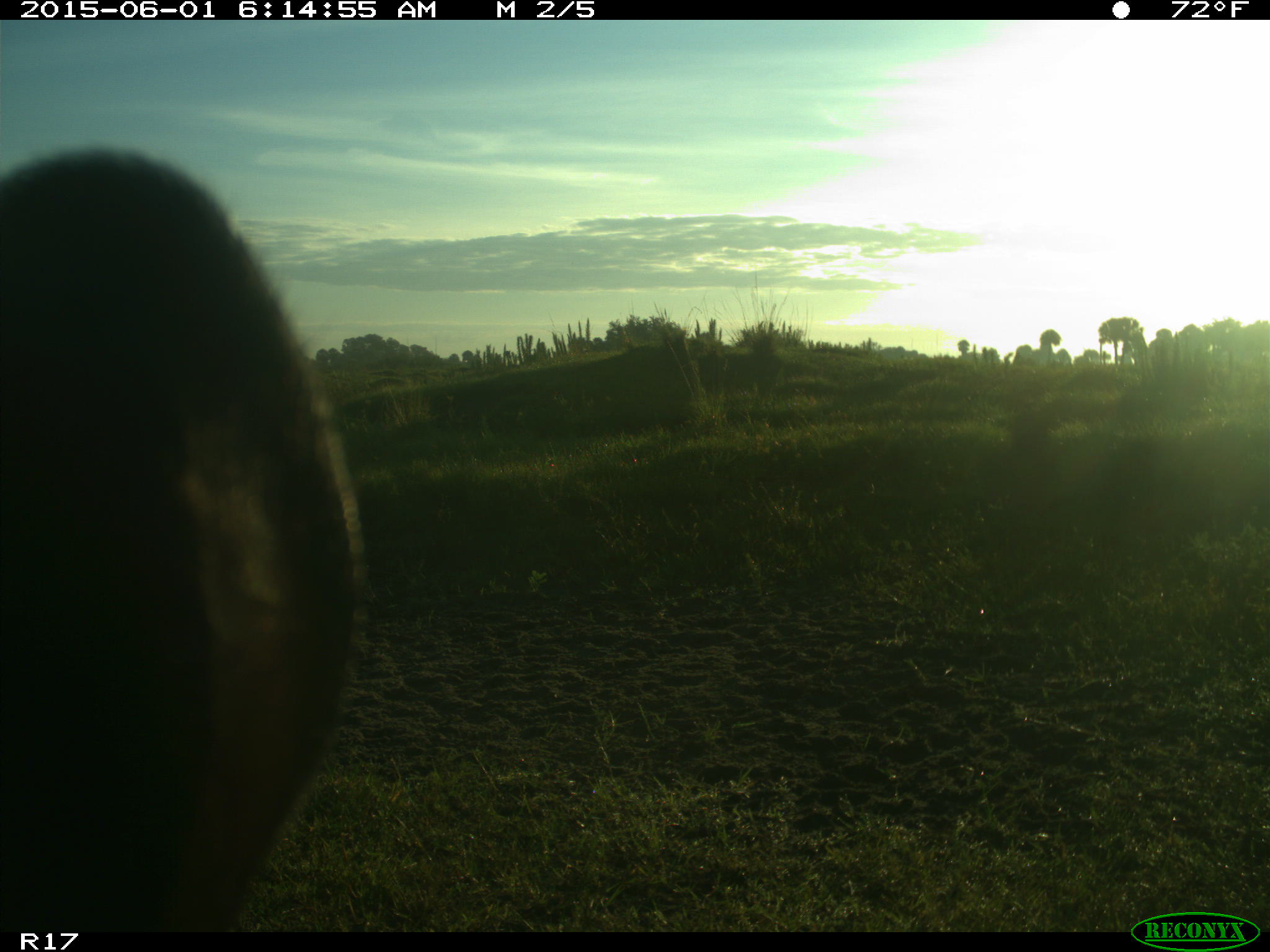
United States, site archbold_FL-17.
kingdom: Animalia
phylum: Chordata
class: Mammalia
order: Artiodactyla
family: Bovidae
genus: Bos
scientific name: Bos taurus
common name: domestic cow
Bos taurus (domestic cow).